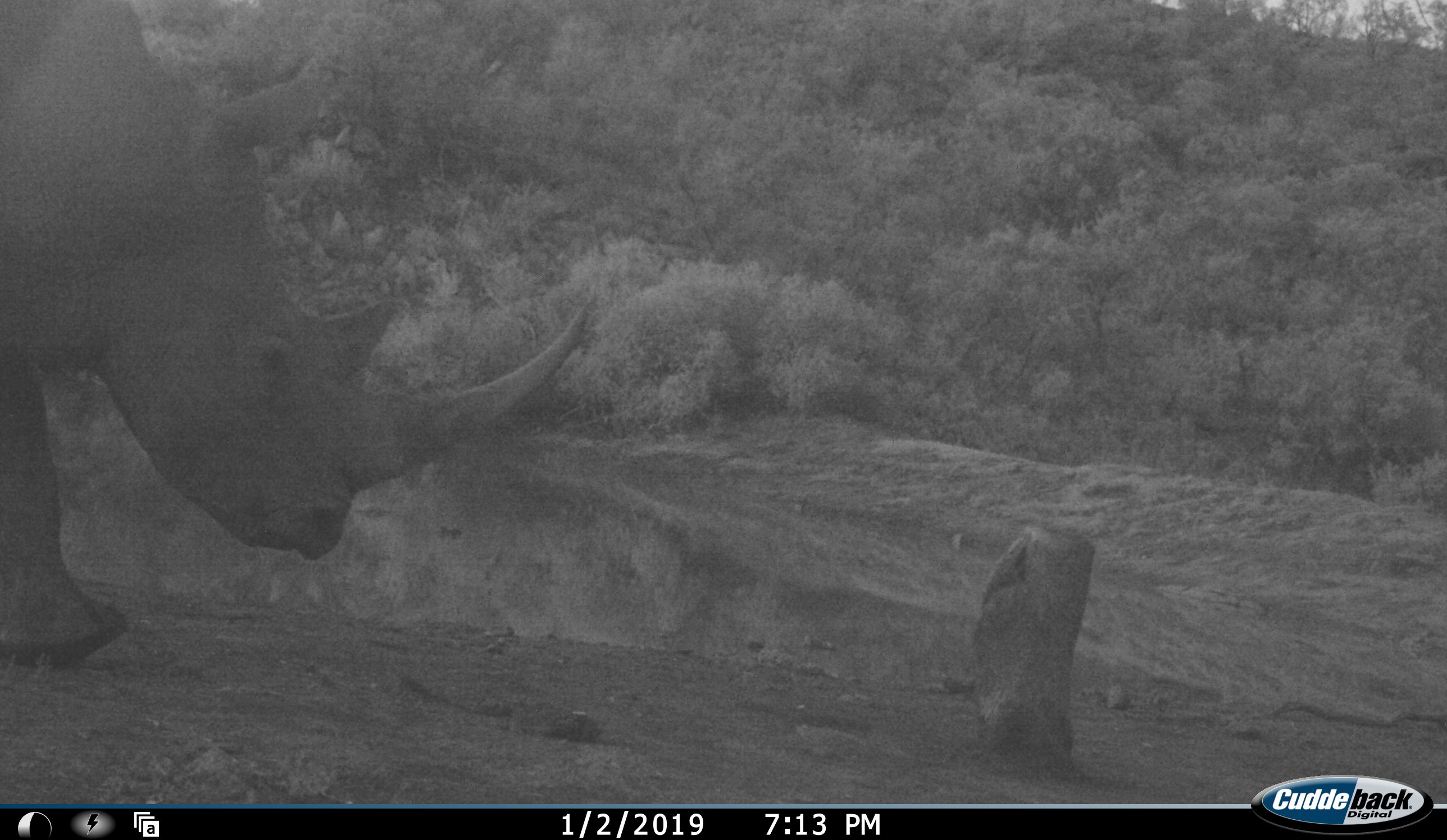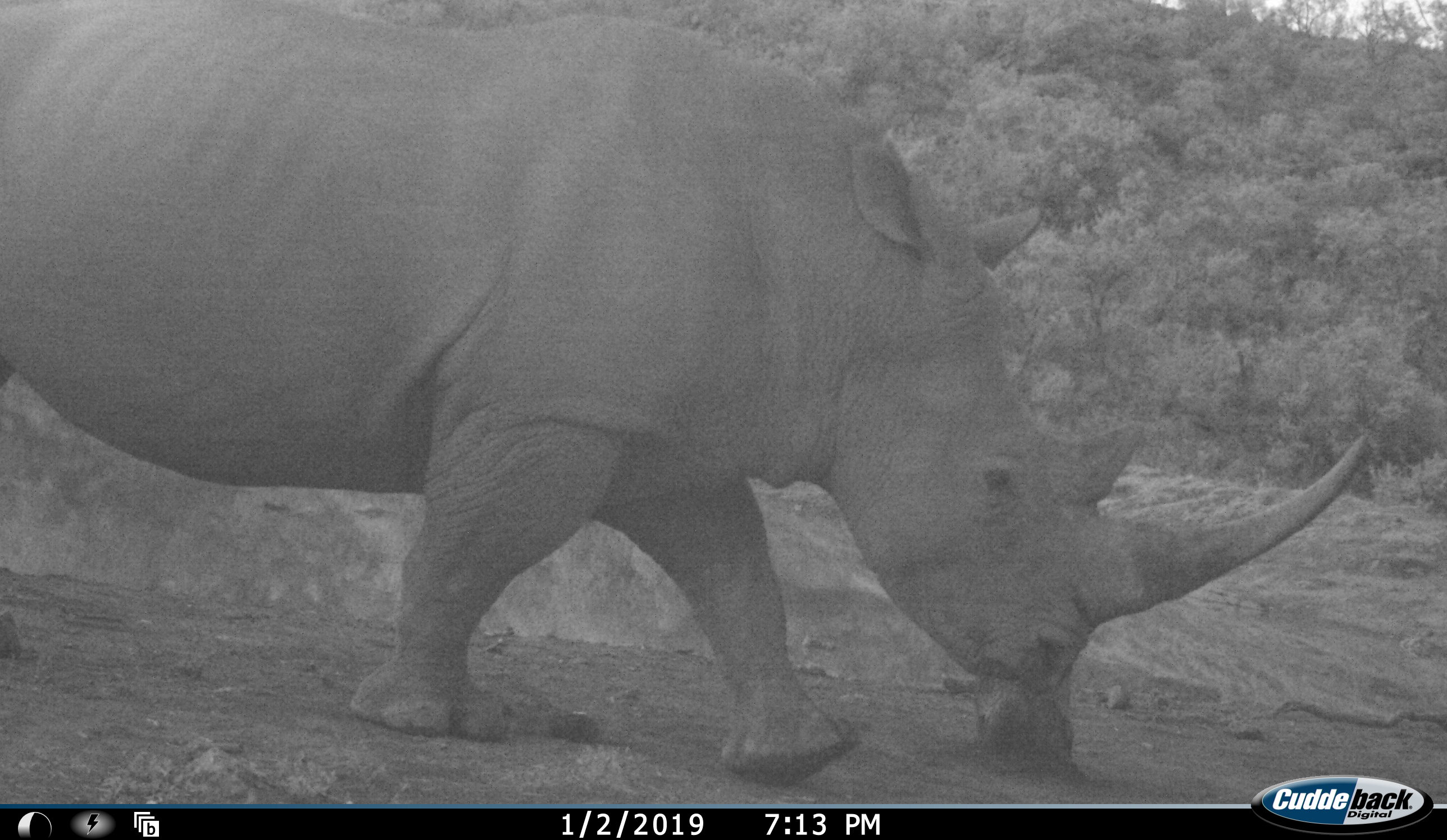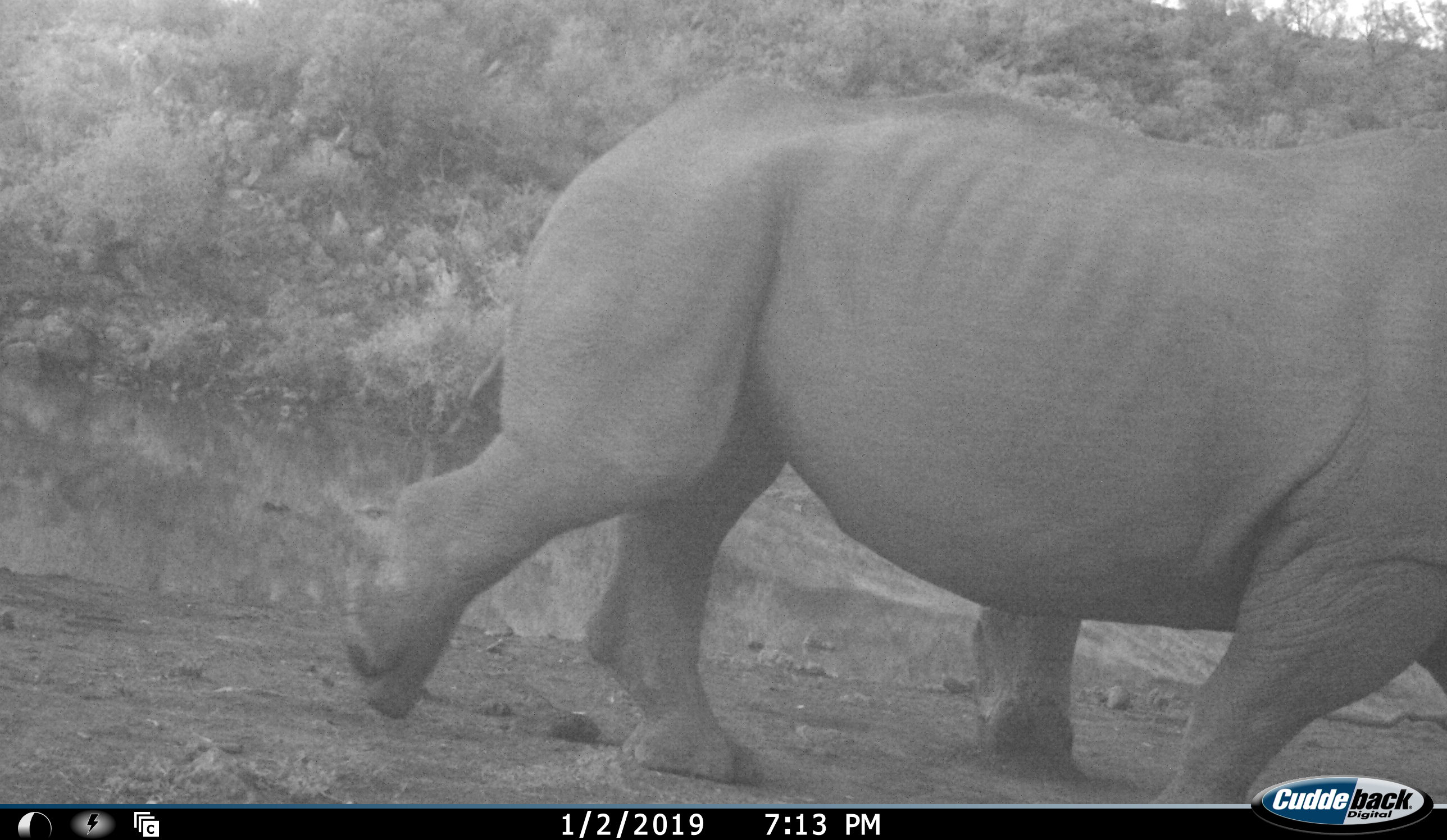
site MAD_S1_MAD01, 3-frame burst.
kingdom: Animalia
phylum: Chordata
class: Mammalia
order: Perissodactyla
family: Rhinocerotidae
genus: Diceros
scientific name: Diceros bicornis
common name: black rhinoceros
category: rhinocerosblack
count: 1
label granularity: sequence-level